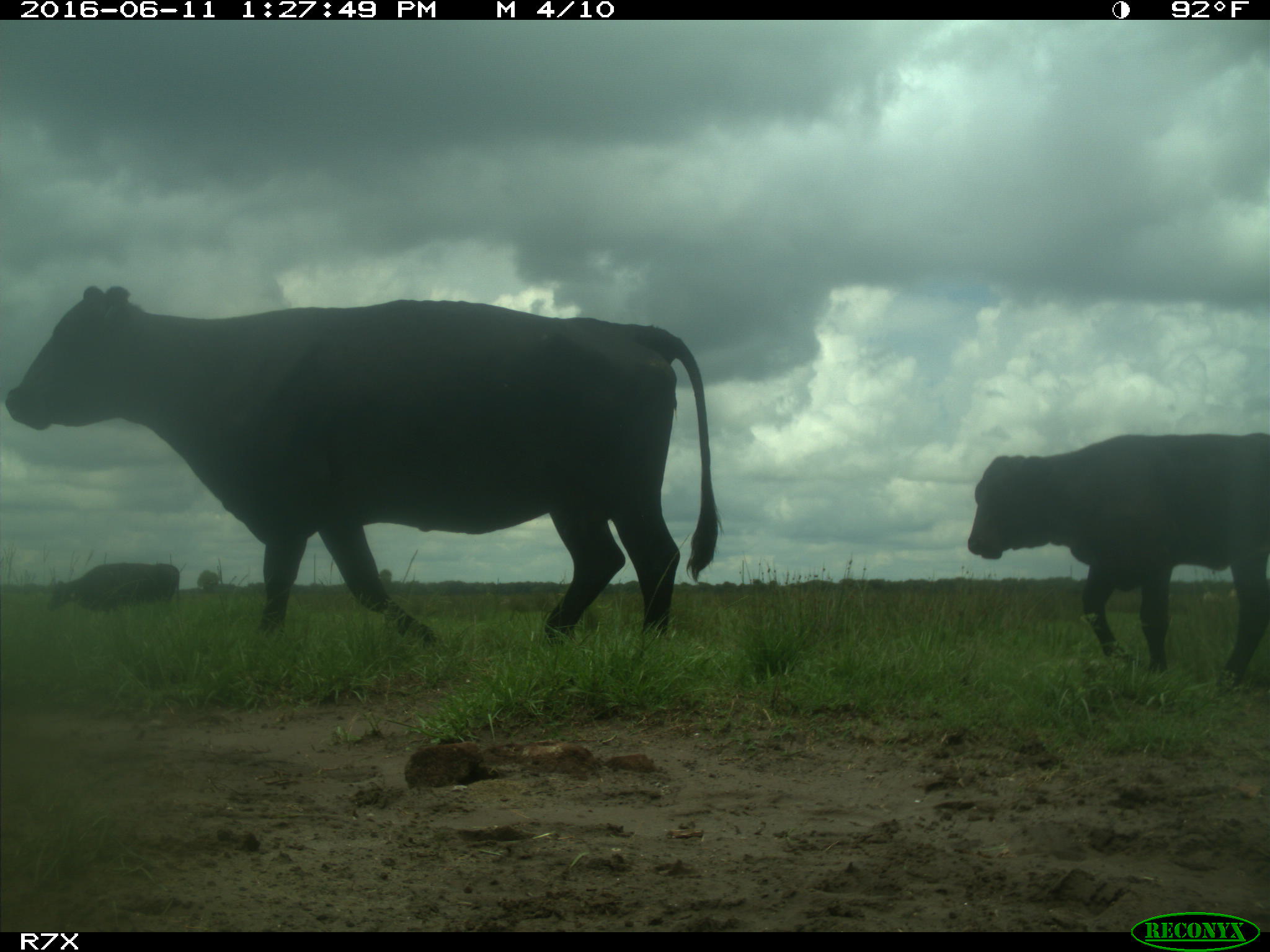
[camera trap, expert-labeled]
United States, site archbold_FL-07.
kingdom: Animalia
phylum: Chordata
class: Mammalia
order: Artiodactyla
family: Bovidae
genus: Bos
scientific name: Bos taurus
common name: domestic cow